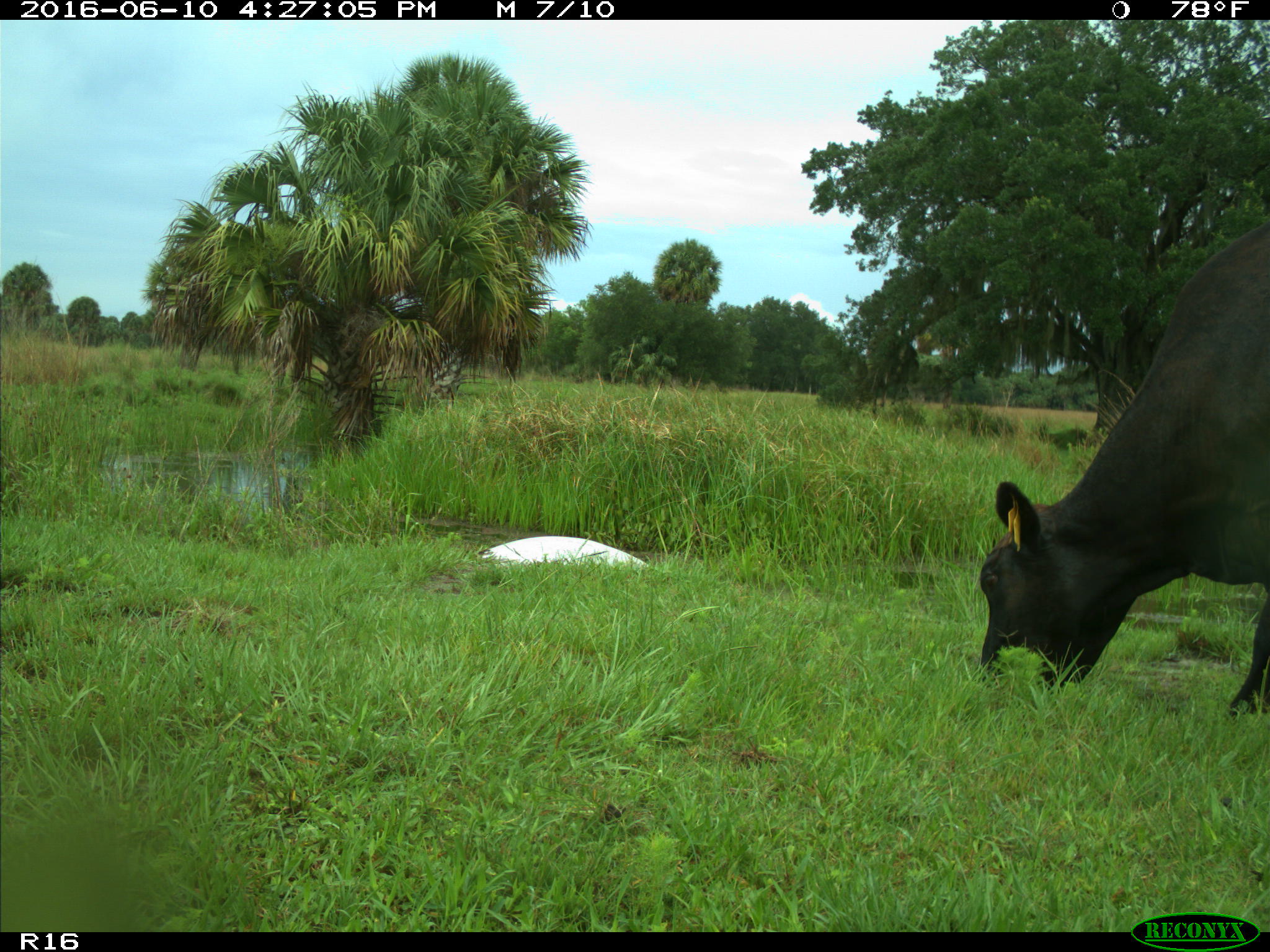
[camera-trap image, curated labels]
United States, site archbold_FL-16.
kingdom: Animalia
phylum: Chordata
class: Mammalia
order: Artiodactyla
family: Bovidae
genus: Bos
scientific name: Bos taurus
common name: domestic cow